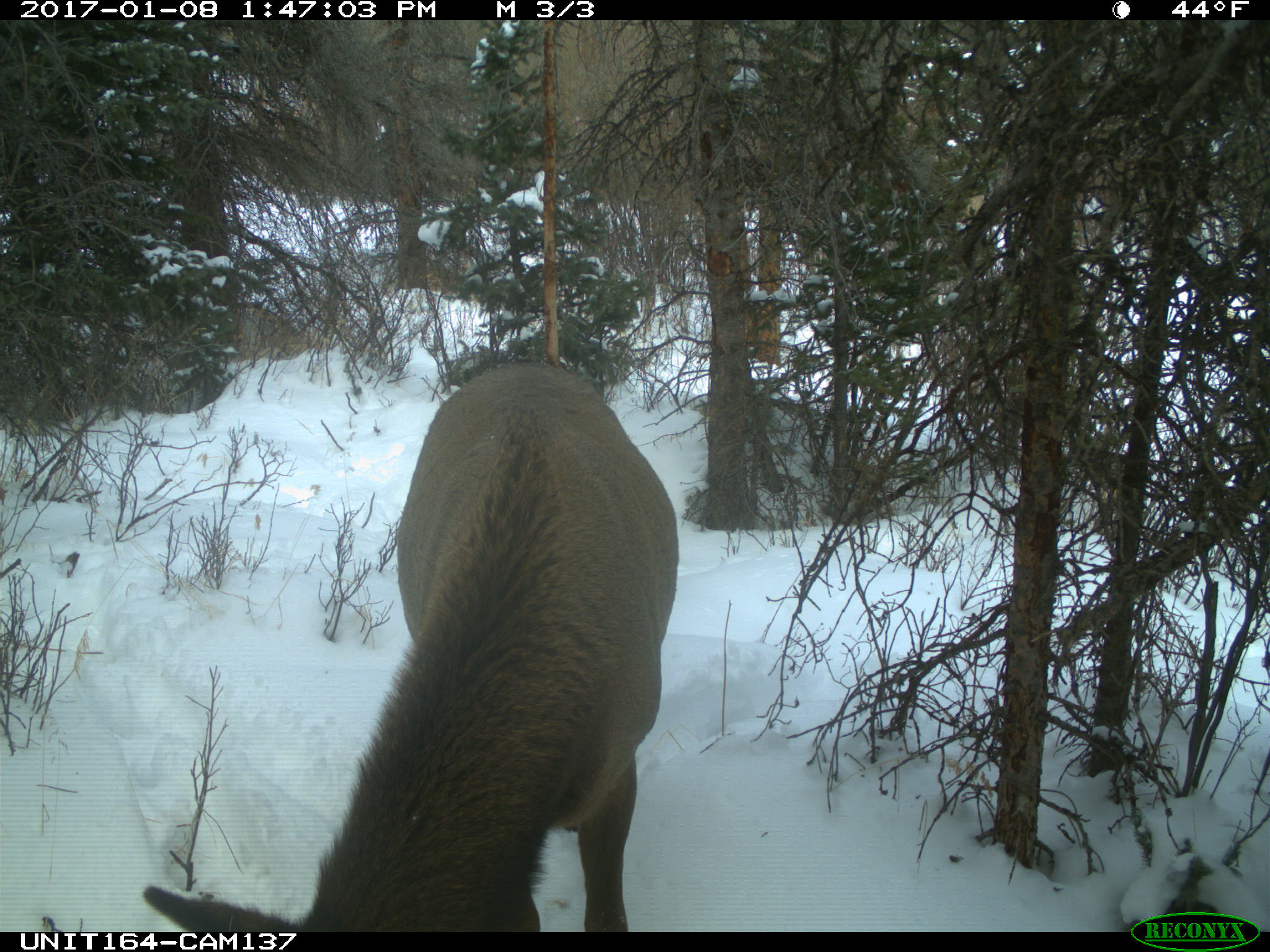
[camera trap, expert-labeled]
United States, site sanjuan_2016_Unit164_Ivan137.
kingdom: Animalia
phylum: Chordata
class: Mammalia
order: Artiodactyla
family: Cervidae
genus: Cervus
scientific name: Cervus elaphus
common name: red deer